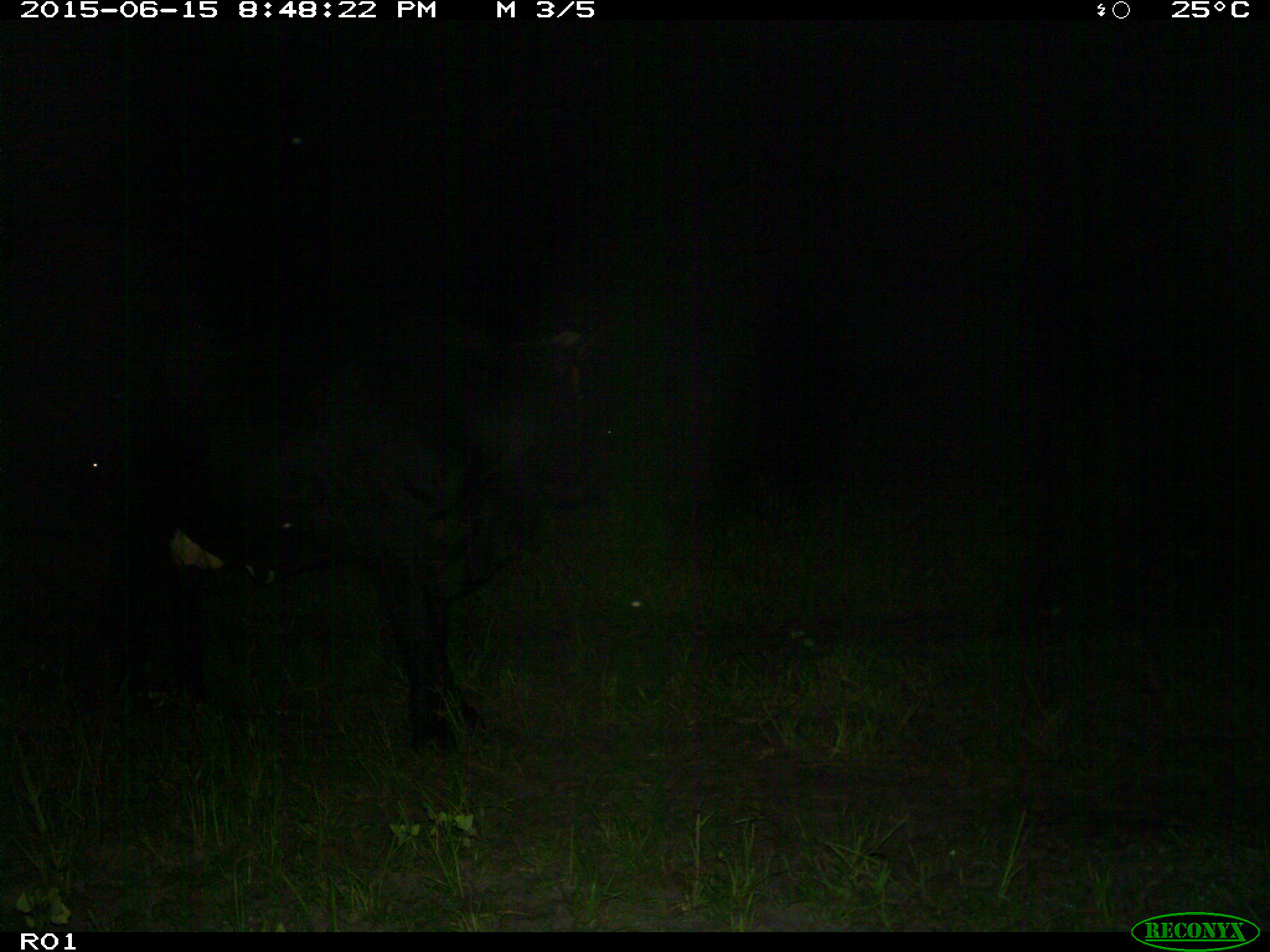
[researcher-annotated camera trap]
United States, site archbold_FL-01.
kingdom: Animalia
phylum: Chordata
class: Mammalia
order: Artiodactyla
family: Bovidae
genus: Bos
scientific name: Bos taurus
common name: domestic cow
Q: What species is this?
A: Bos taurus (domestic cow).